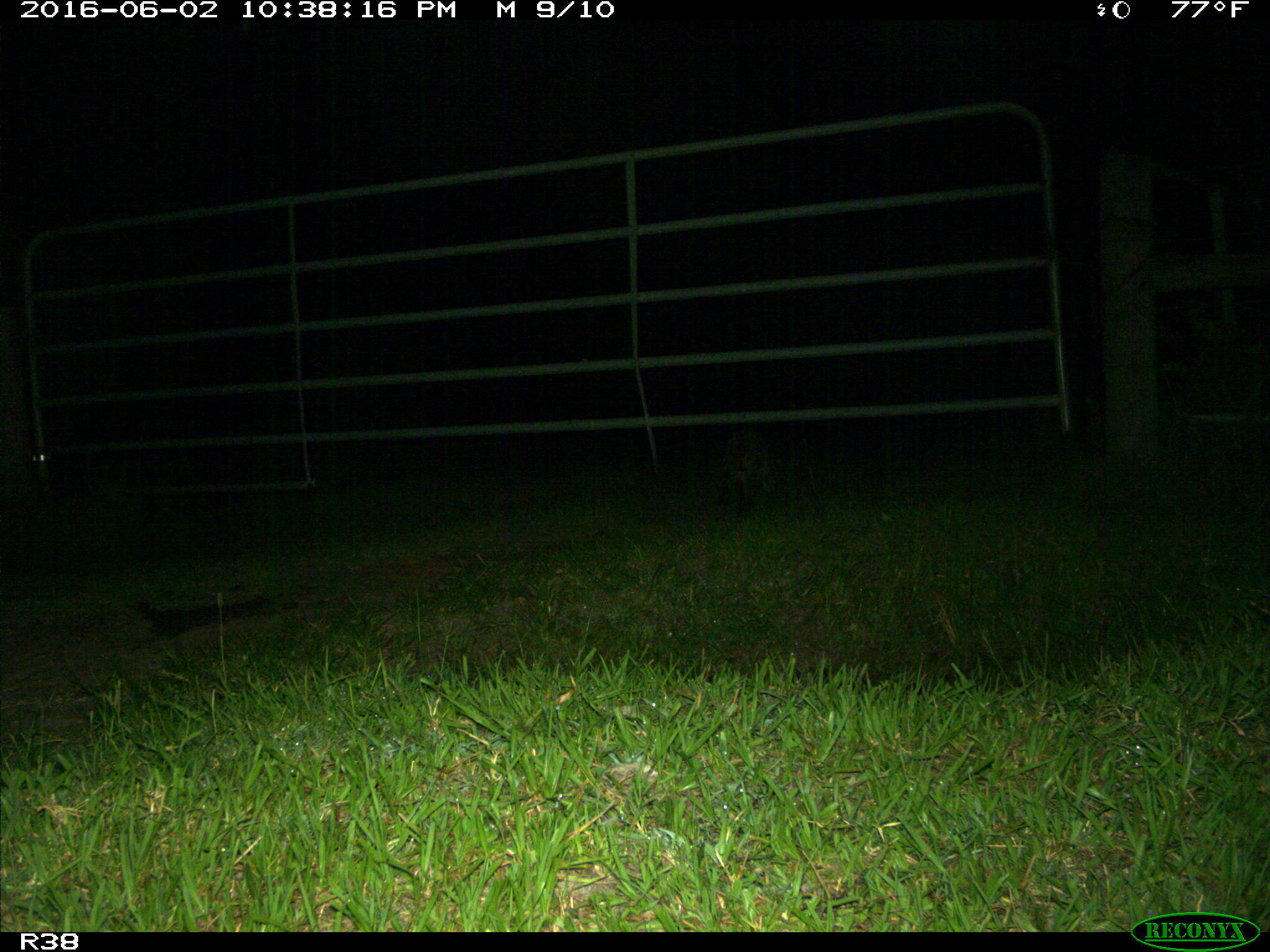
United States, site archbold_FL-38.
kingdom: Animalia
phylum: Chordata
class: Mammalia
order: Carnivora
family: Procyonidae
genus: Procyon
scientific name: Procyon lotor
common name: common raccoon